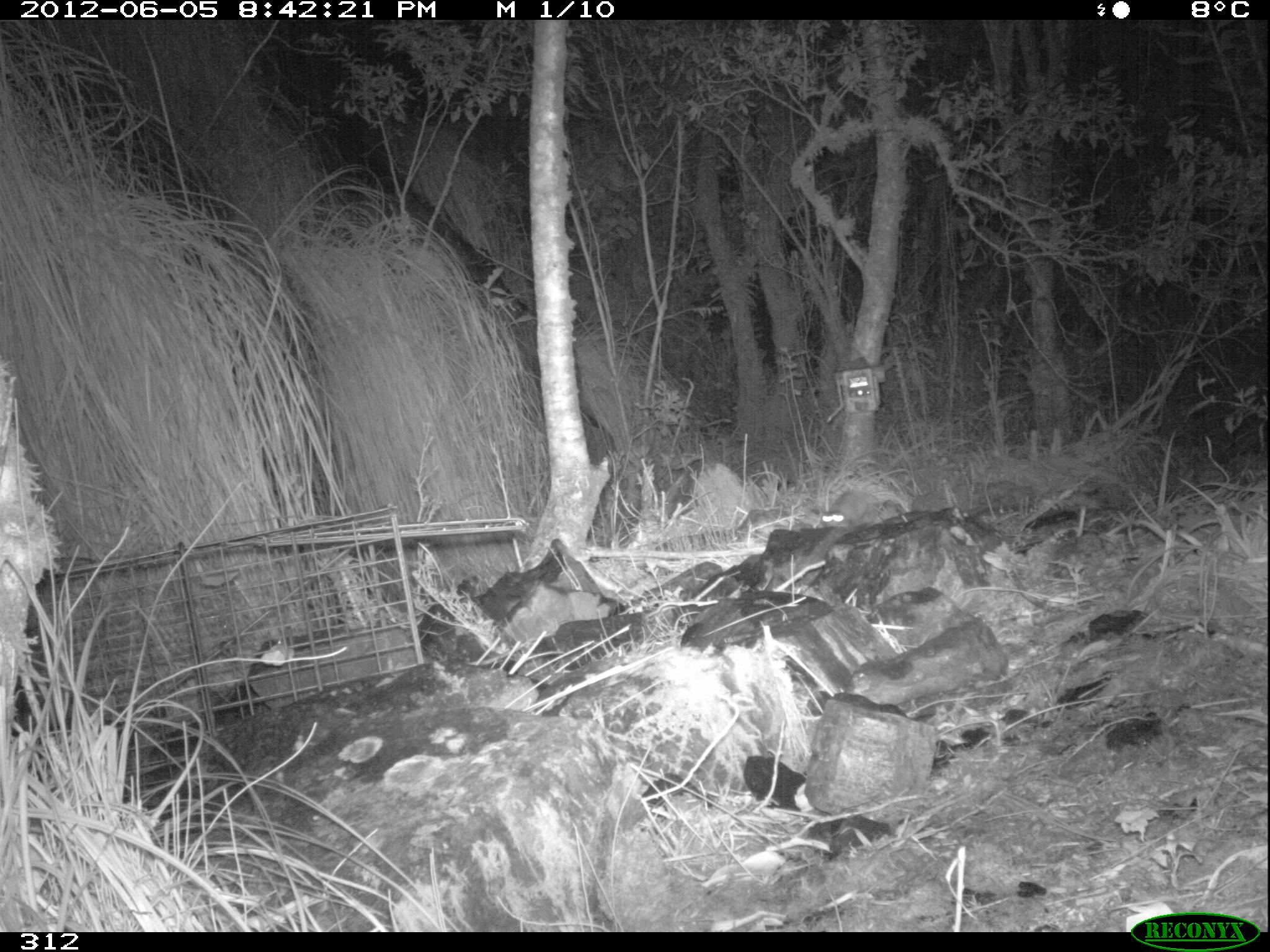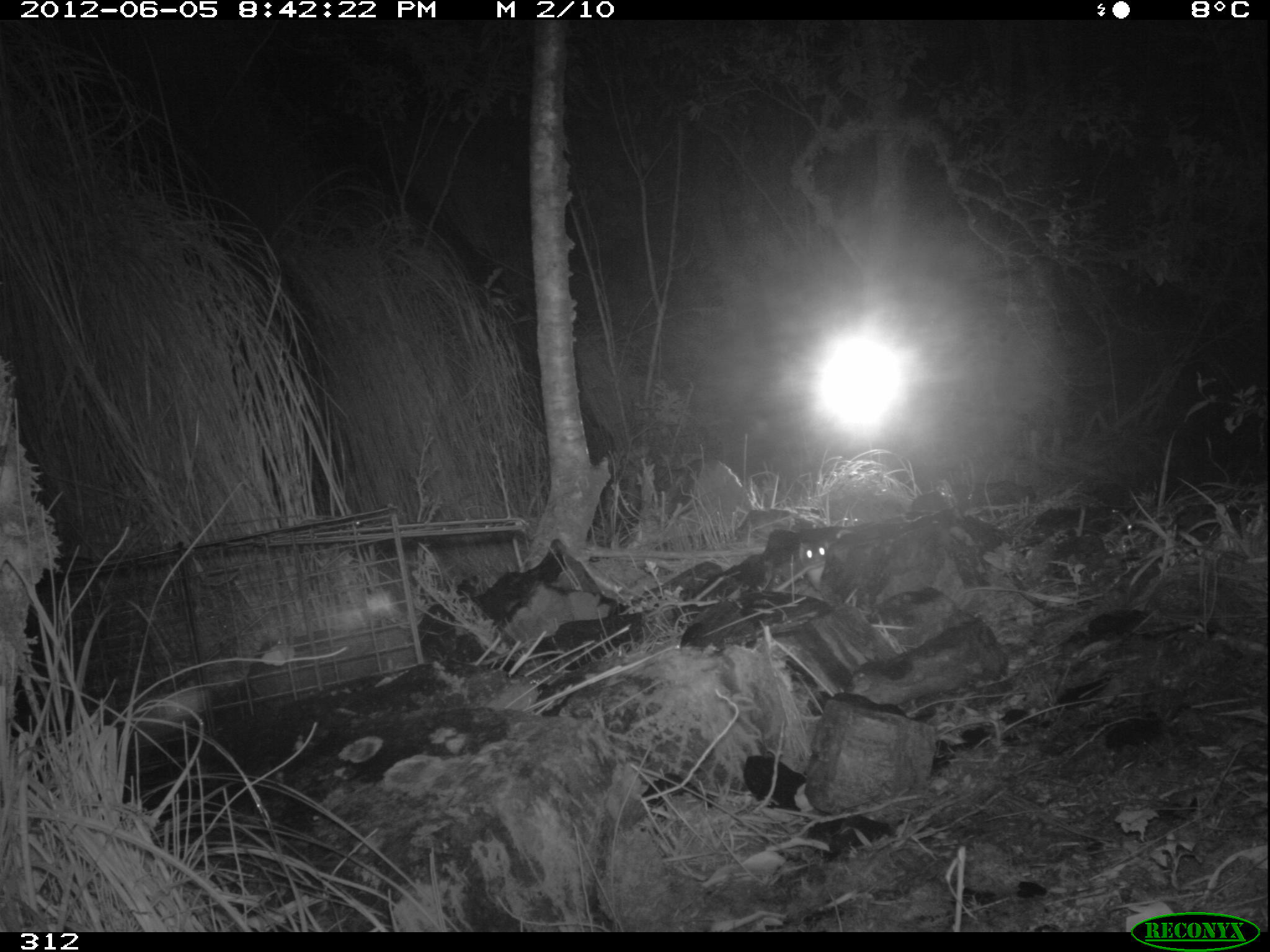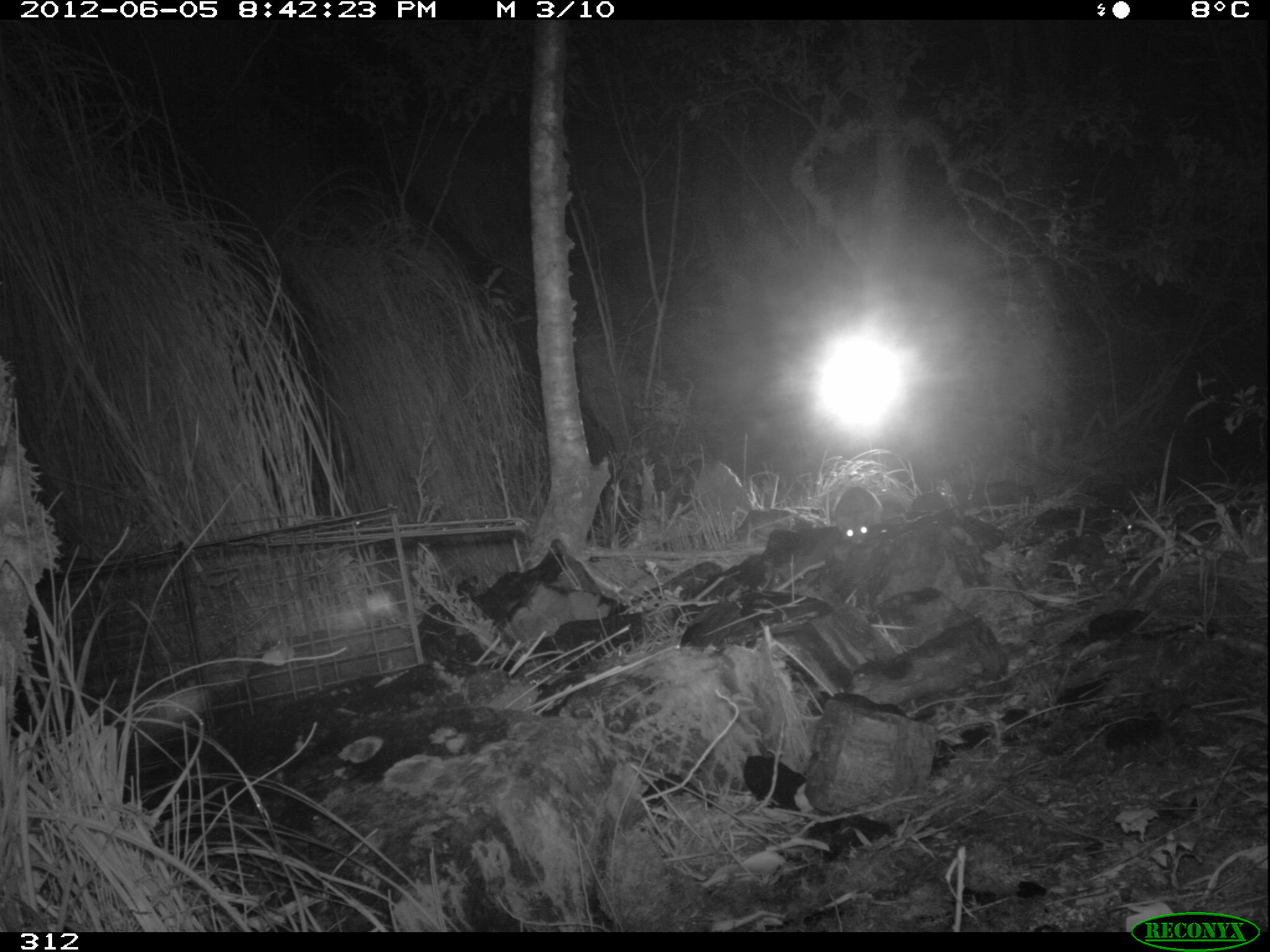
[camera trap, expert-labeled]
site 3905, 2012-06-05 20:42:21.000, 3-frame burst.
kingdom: Animalia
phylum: Chordata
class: Mammalia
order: Carnivora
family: Mustelidae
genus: Neogale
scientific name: Neogale frenata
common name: long-tailed weasel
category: mustela frenata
Mustela frenata (long-tailed weasel) (Neogale frenata).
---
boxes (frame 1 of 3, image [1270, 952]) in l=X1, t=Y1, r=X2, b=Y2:
mustela frenata: l=816, t=490, r=884, b=527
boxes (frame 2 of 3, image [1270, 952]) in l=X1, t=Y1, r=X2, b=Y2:
mustela frenata: l=798, t=539, r=849, b=593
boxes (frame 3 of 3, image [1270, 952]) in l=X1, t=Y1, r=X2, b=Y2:
mustela frenata: l=832, t=485, r=885, b=547